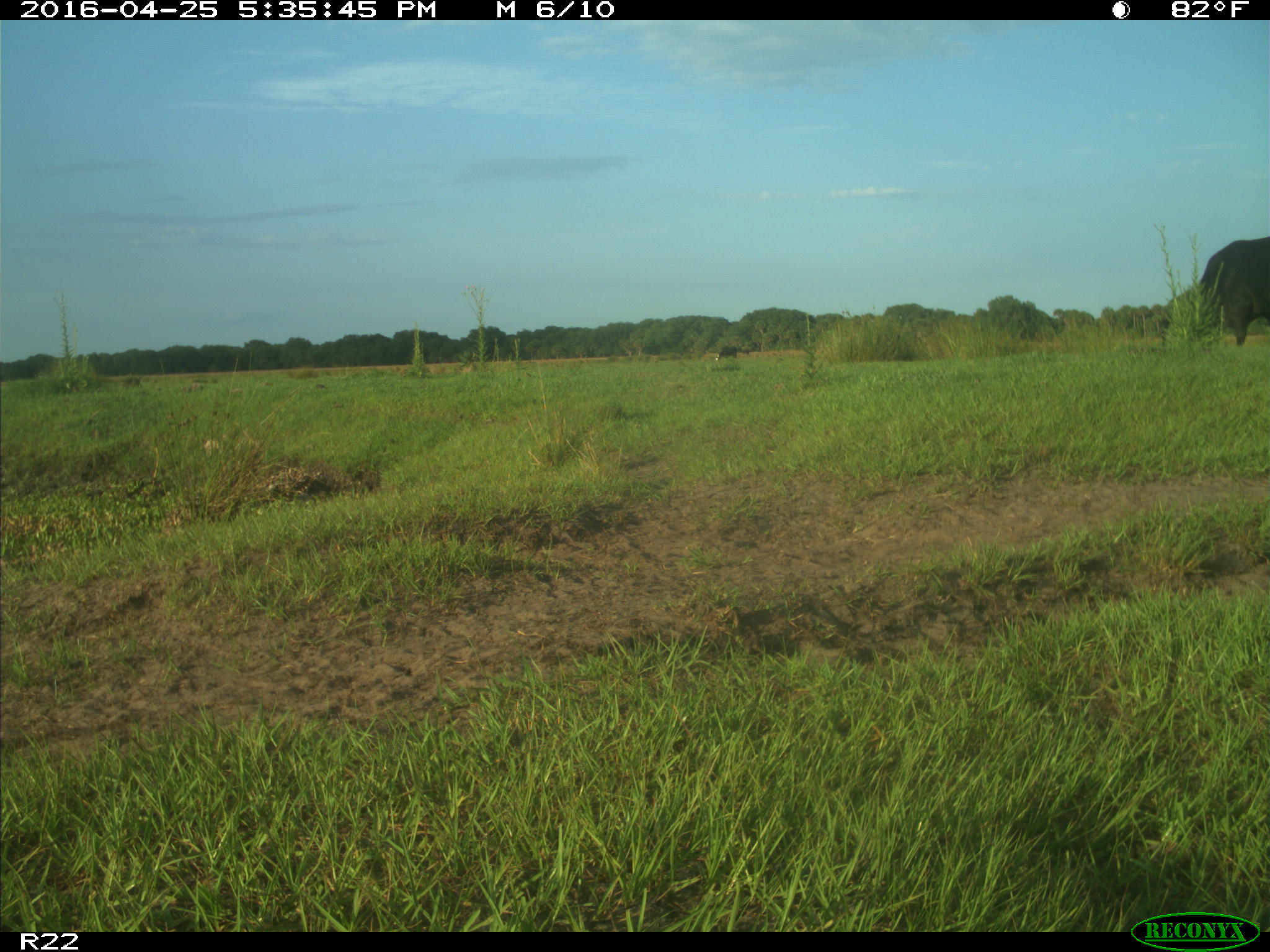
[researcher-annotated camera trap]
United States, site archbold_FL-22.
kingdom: Animalia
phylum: Chordata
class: Mammalia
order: Artiodactyla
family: Bovidae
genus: Bos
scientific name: Bos taurus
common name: domestic cow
Bos taurus (domestic cow).